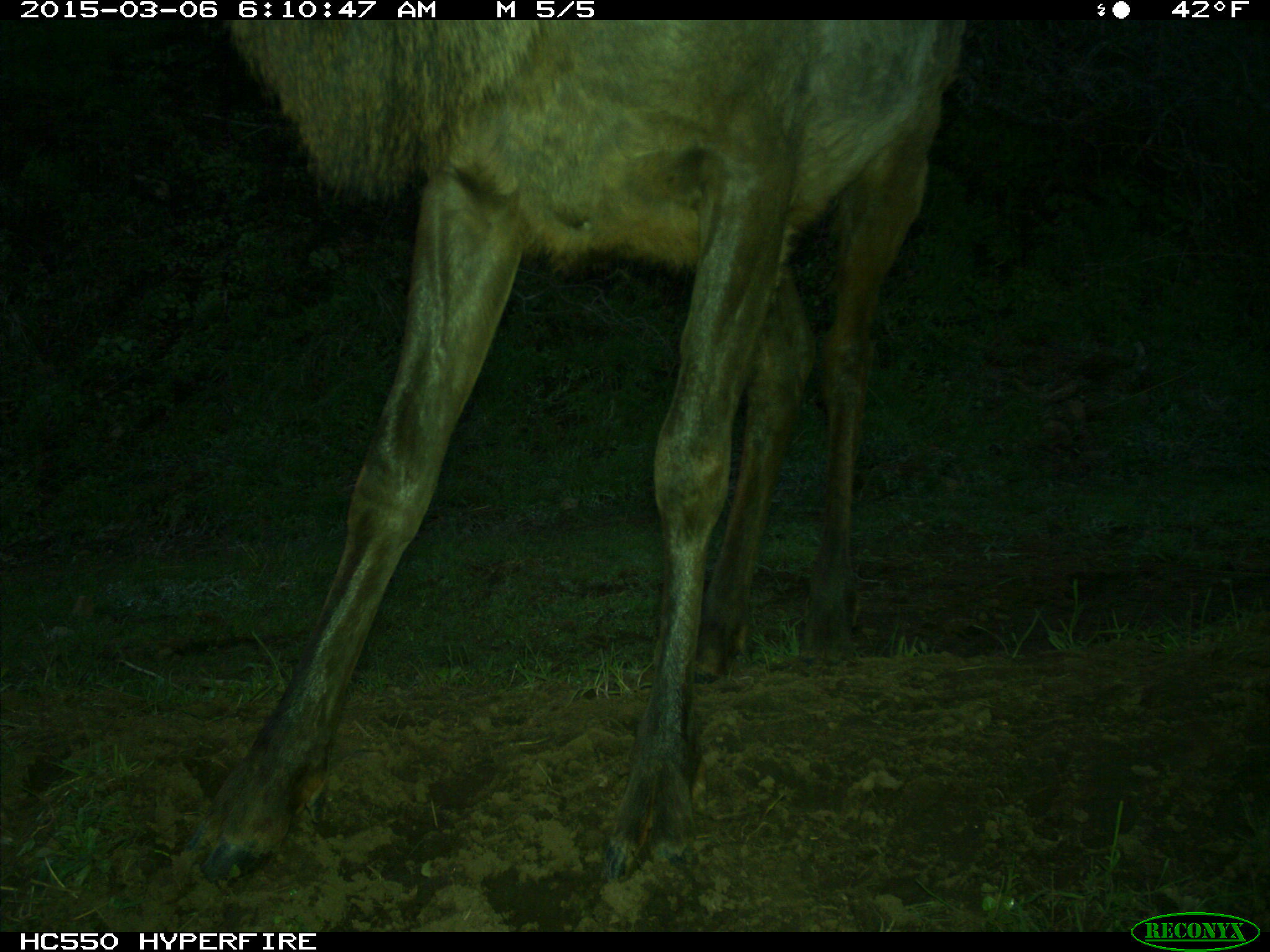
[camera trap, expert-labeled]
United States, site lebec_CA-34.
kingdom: Animalia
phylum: Chordata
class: Mammalia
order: Artiodactyla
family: Cervidae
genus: Cervus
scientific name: Cervus canadensis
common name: elk